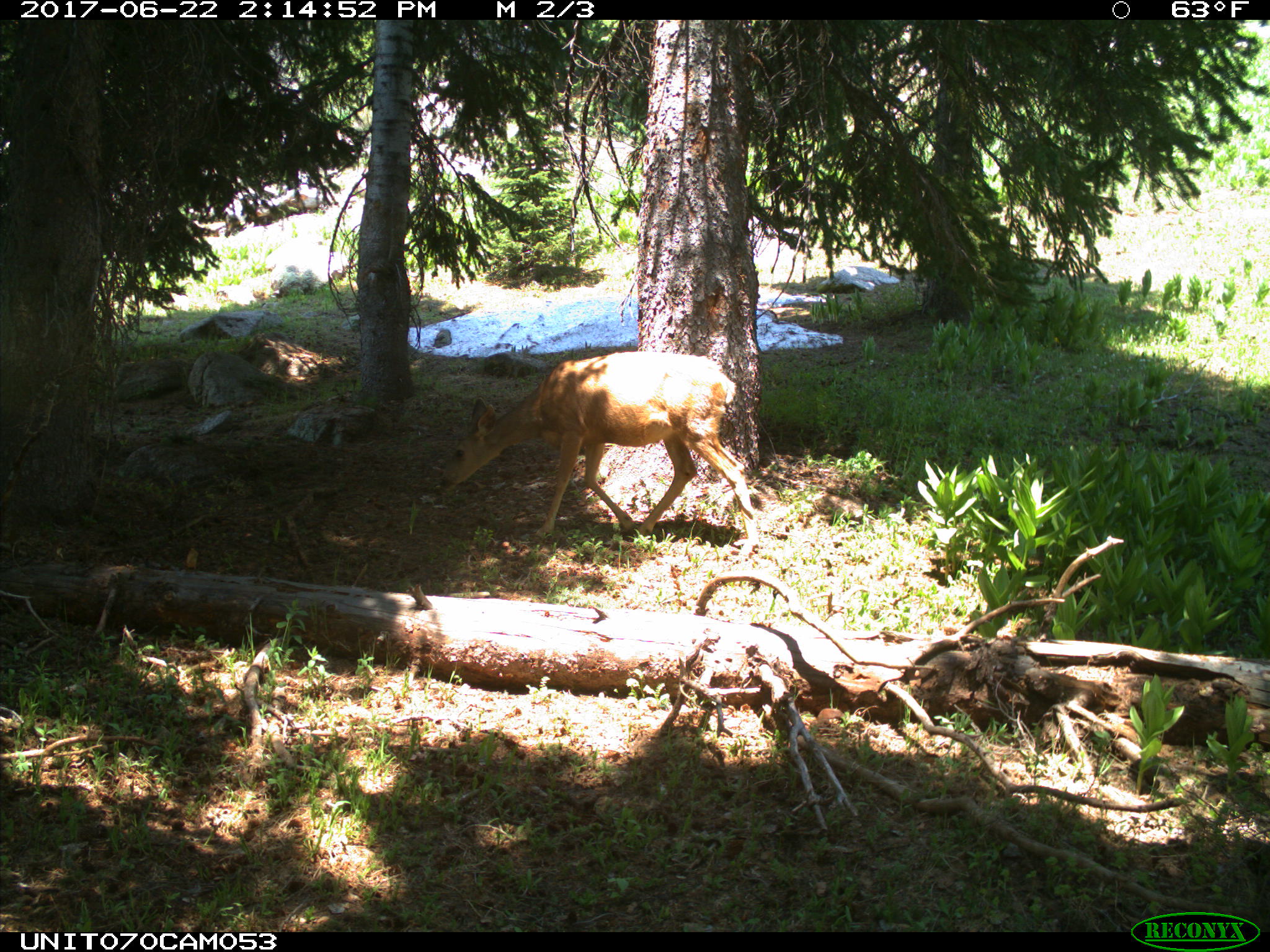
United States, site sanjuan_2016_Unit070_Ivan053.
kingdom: Animalia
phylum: Chordata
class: Mammalia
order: Artiodactyla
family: Cervidae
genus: Odocoileus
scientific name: Odocoileus hemionus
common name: mule deer